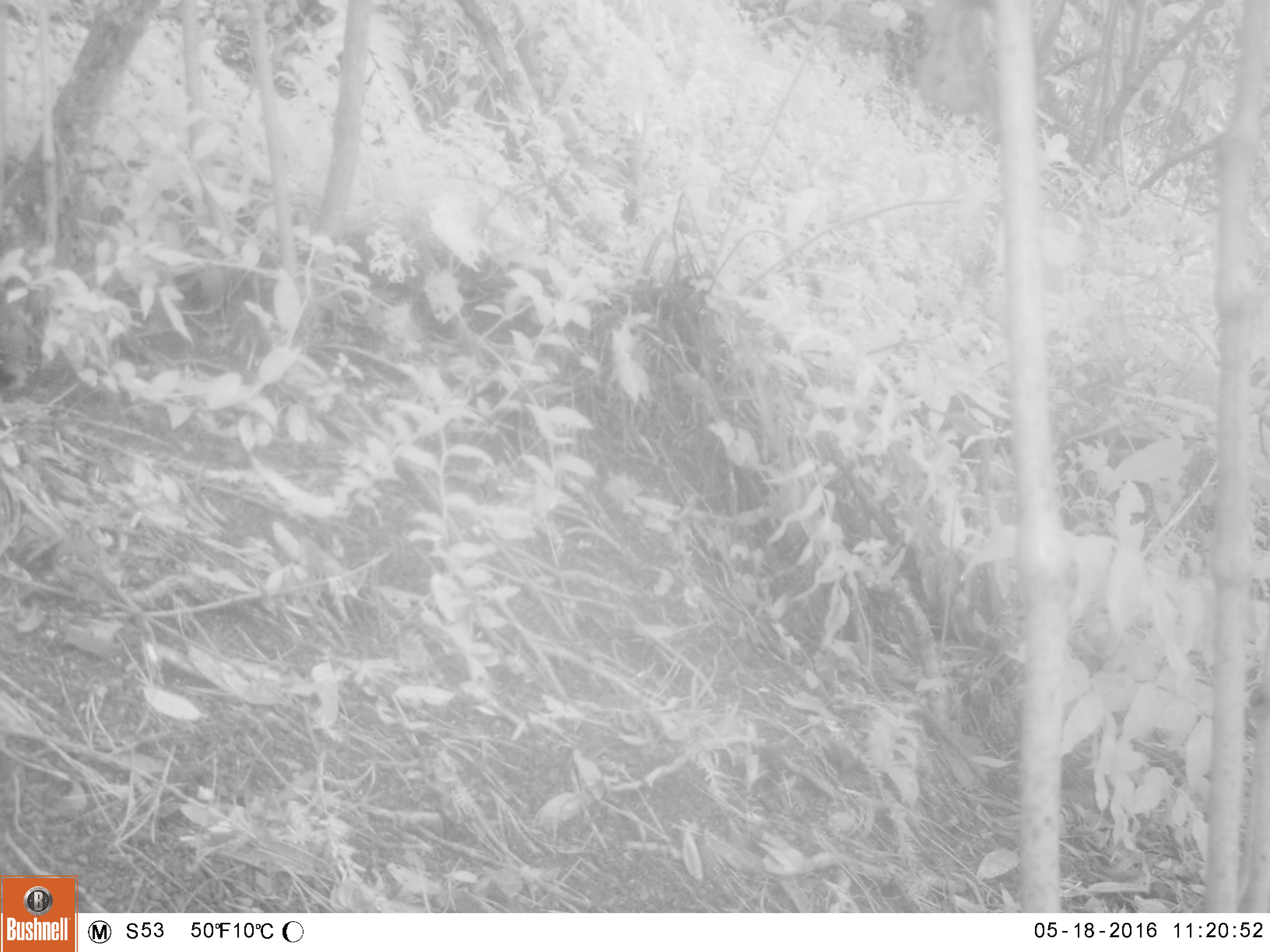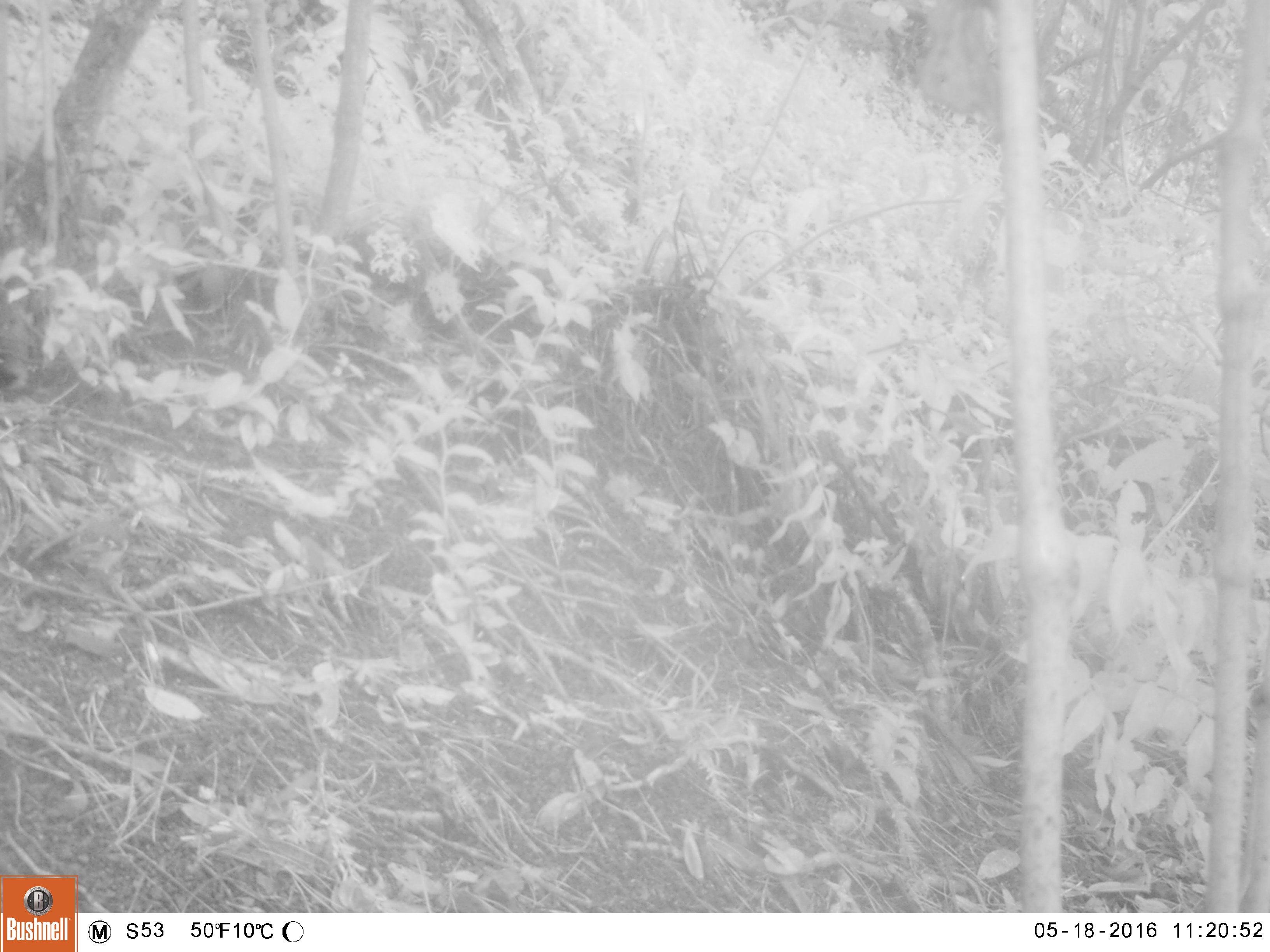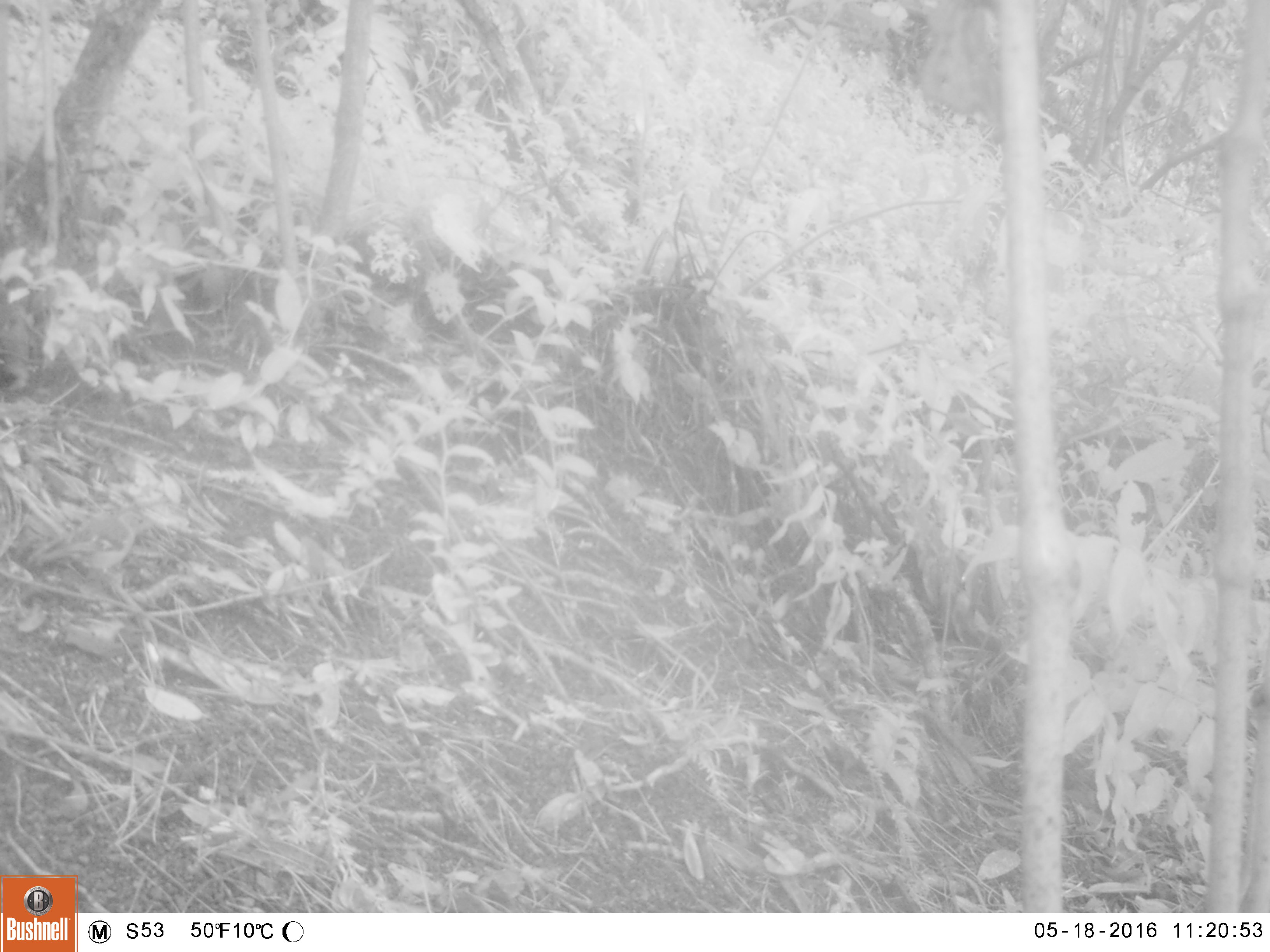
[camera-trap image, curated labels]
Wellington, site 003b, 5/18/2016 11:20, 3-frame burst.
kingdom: Animalia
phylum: Chordata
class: Aves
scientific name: Aves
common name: bird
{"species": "bird (Aves)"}